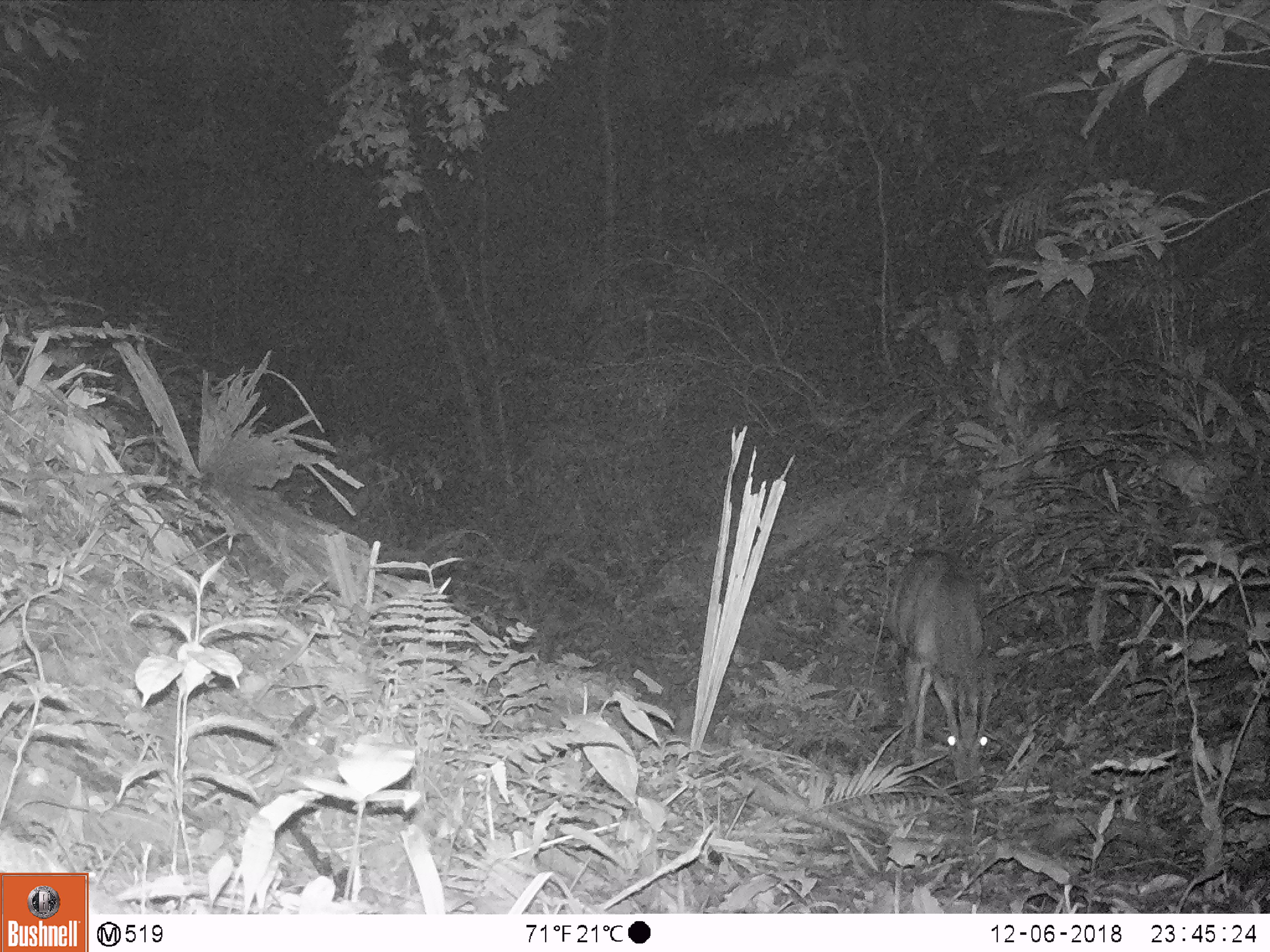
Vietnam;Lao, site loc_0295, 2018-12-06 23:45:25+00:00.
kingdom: Animalia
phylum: Chordata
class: Mammalia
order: Artiodactyla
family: Cervidae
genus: Muntiacus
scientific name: Muntiacus vuquangensis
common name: large-antlered muntjac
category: large antlered muntjac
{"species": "large antlered muntjac (large-antlered muntjac) (Muntiacus vuquangensis)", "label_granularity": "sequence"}